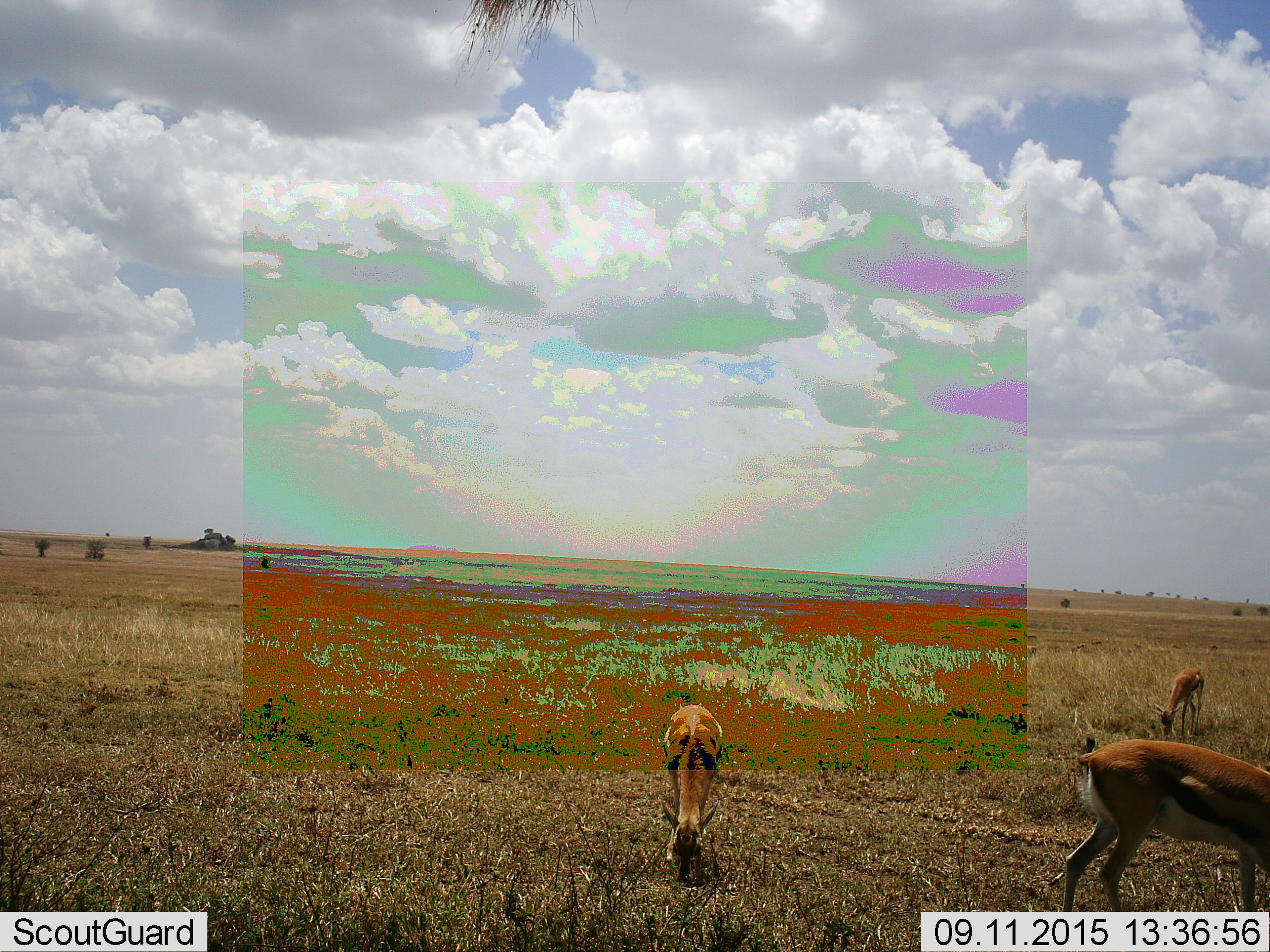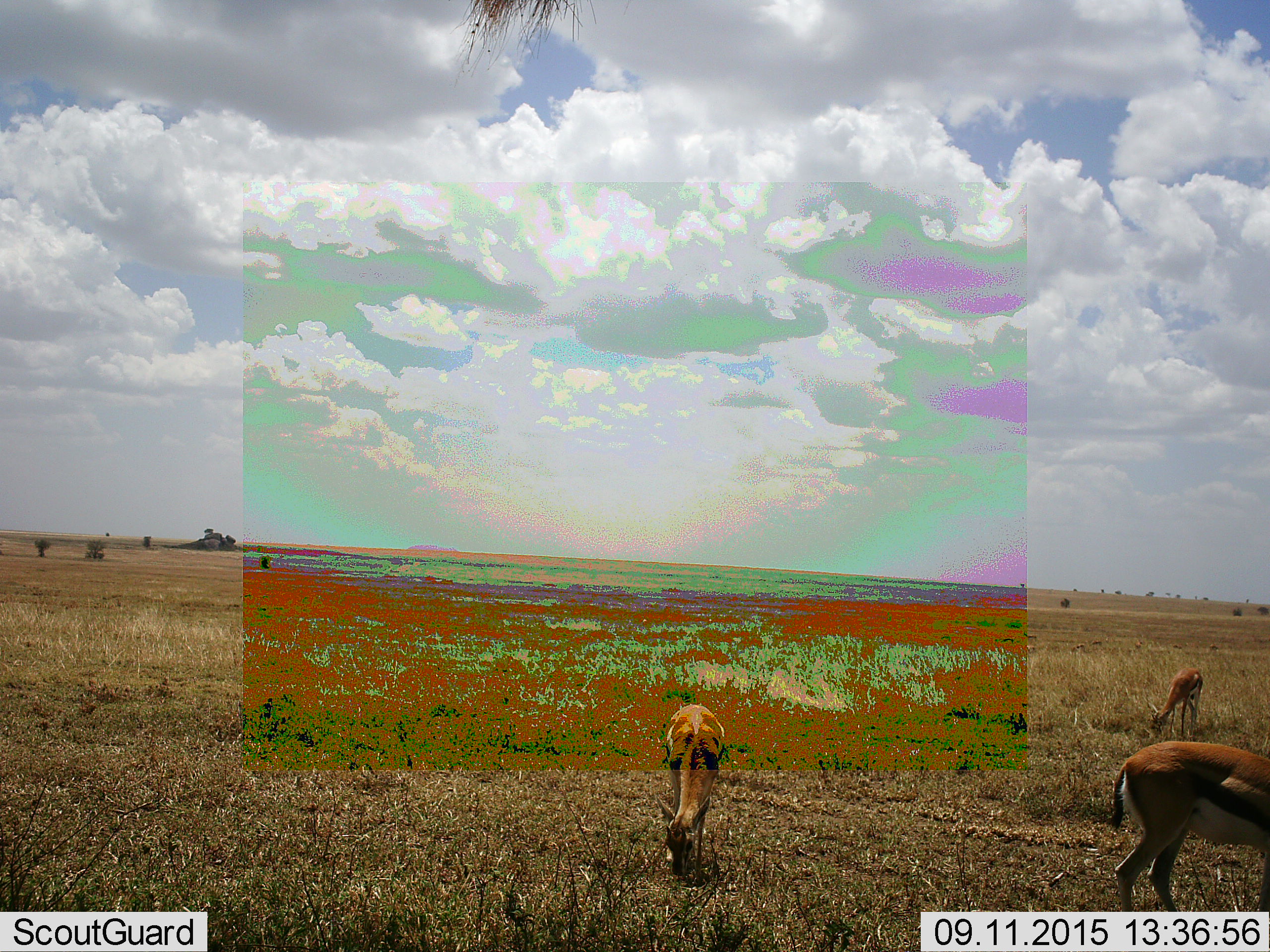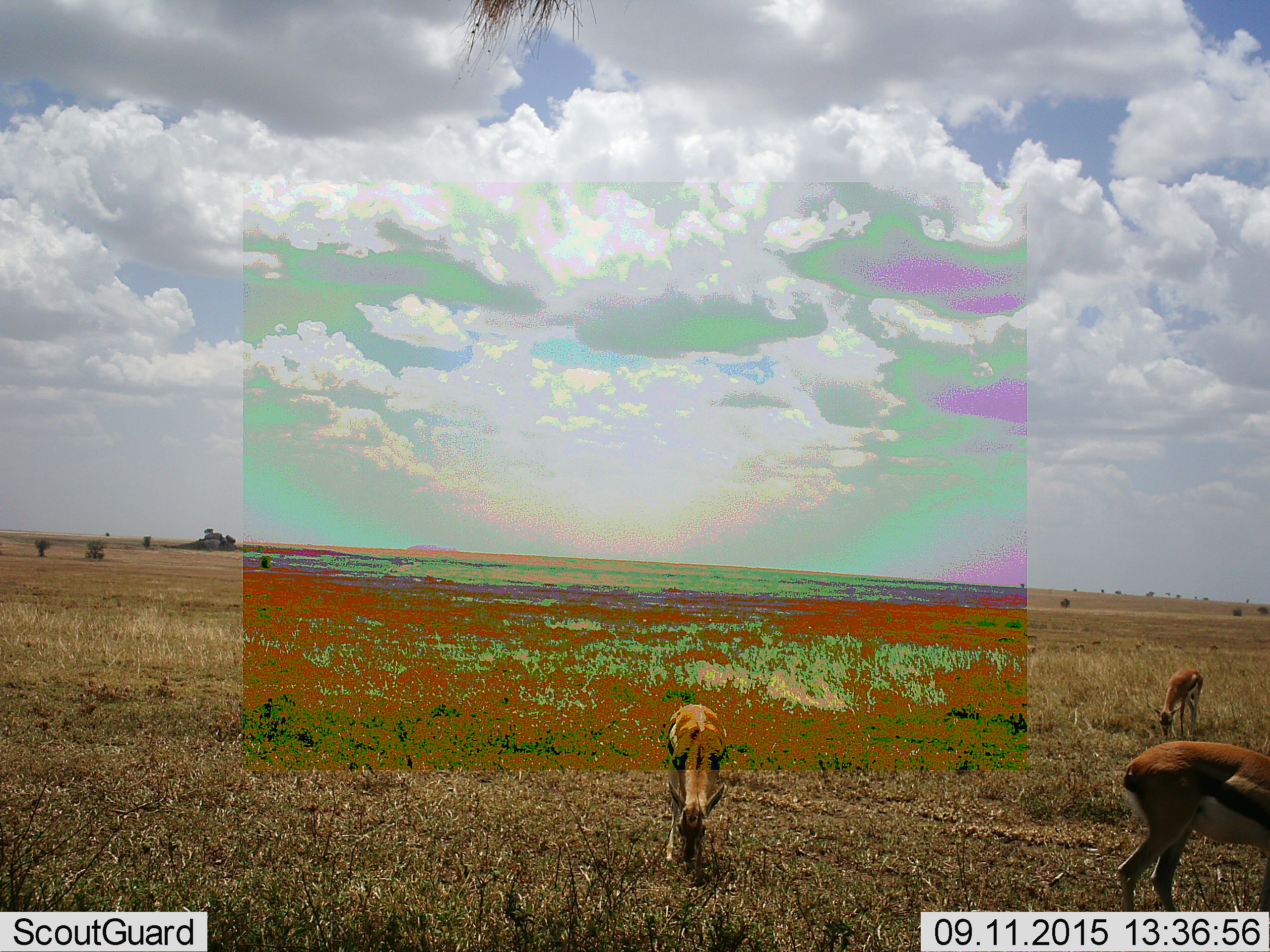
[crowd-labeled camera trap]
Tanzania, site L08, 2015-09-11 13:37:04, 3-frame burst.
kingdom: Animalia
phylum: Chordata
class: Mammalia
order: Artiodactyla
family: Bovidae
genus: Eudorcas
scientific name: Eudorcas thomsonii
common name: thomson's gazelle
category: gazellethomsons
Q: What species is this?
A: Gazellethomsons (thomson's gazelle) (Eudorcas thomsonii).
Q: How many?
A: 3.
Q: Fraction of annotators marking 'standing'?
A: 40%.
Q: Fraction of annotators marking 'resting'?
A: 0%.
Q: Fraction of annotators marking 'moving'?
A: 30%.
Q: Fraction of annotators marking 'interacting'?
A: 0%.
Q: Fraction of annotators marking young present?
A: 10%.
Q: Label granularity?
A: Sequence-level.